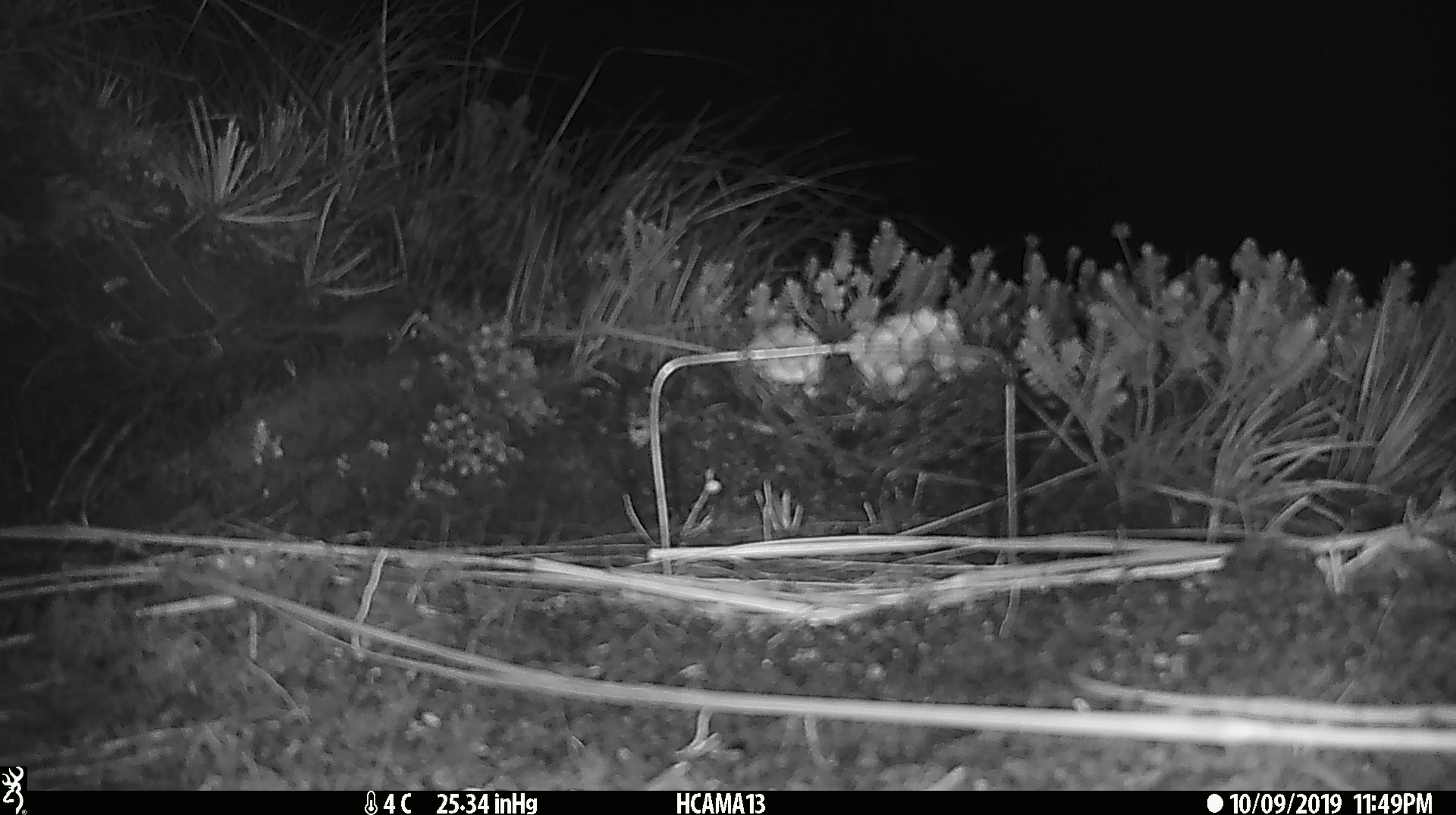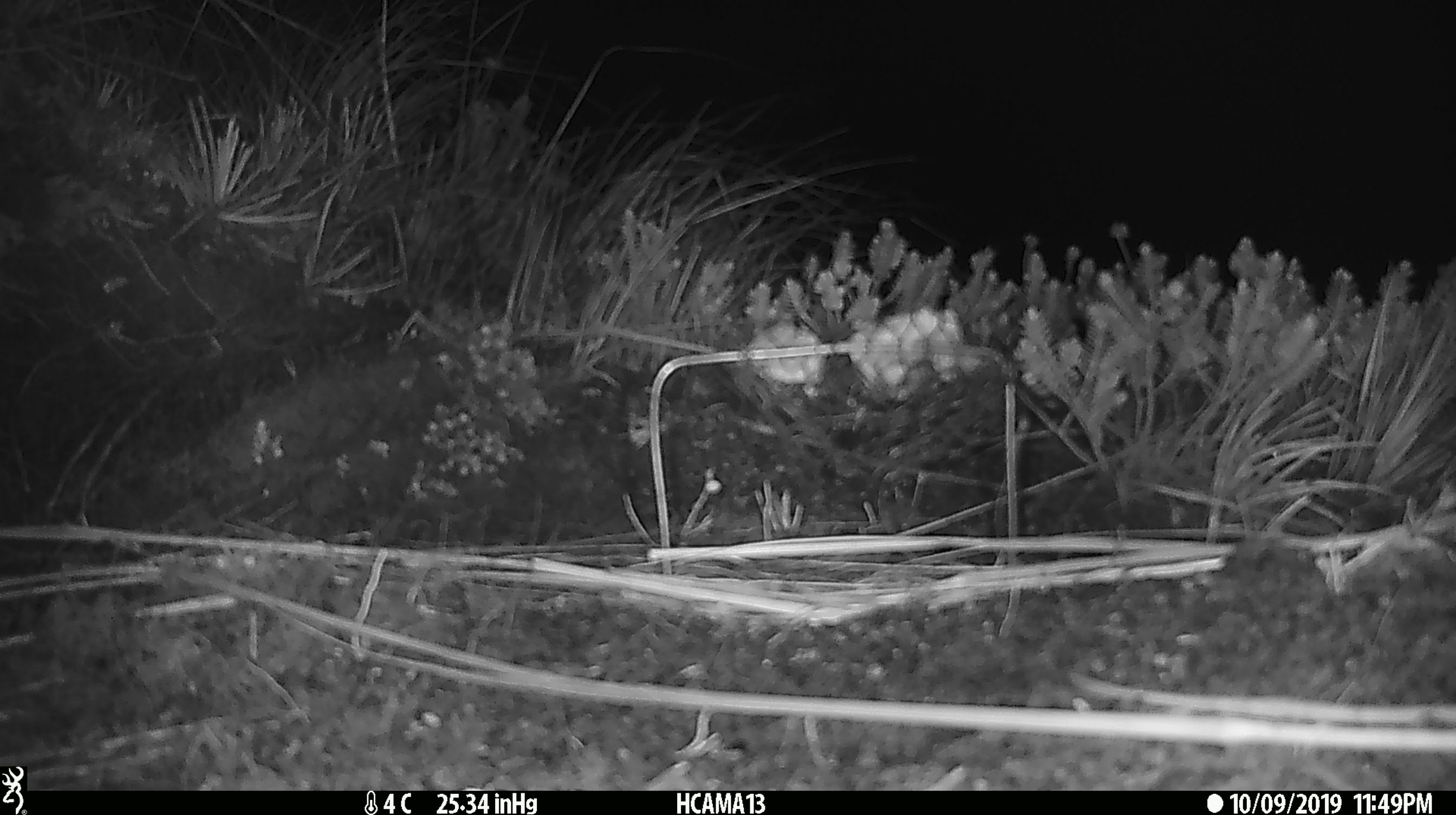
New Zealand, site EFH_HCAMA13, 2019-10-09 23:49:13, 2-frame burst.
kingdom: Animalia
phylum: Chordata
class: Mammalia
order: Rodentia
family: Muridae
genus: Mus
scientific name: Mus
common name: mouse